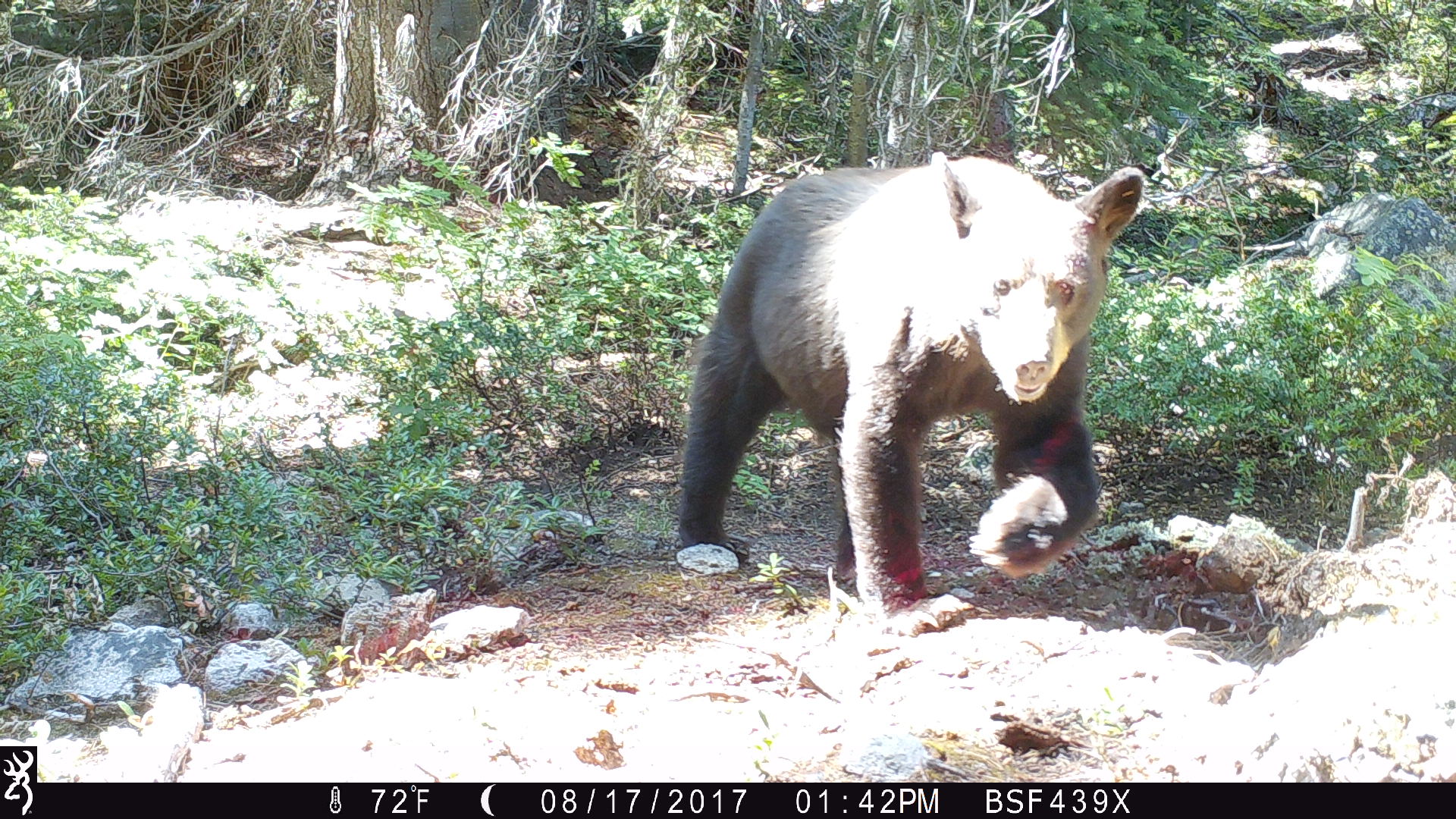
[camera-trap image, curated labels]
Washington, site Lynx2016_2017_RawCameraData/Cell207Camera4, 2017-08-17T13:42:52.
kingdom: Animalia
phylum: Chordata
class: Mammalia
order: Carnivora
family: Ursidae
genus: Ursus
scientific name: Ursus americanus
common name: american black bear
Ursus americanus (american black bear). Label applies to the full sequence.